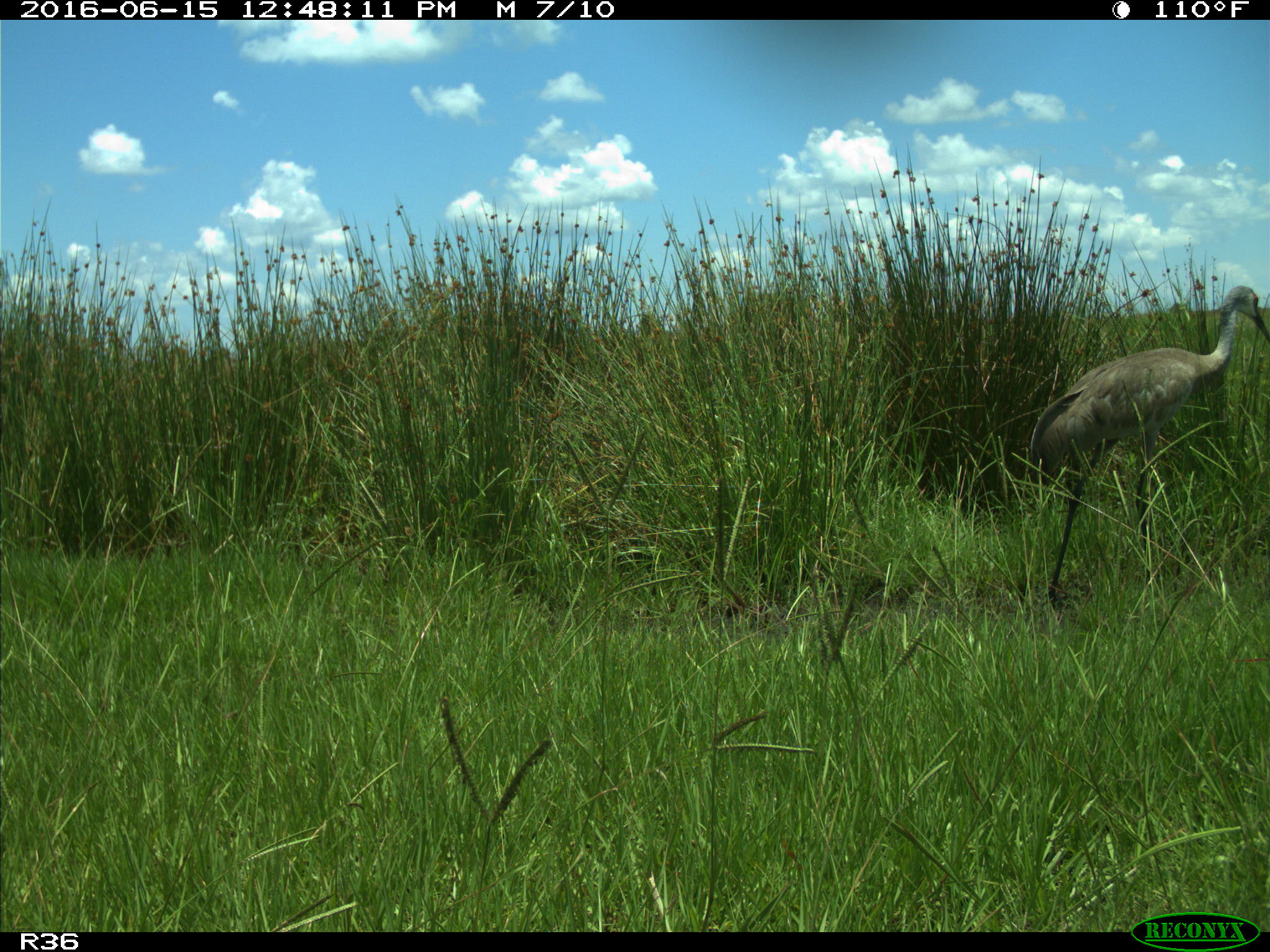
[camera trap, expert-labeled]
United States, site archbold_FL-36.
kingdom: Animalia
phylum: Chordata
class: Aves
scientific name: Aves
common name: birds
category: unidentified bird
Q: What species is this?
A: Unidentified bird (birds) (Aves).